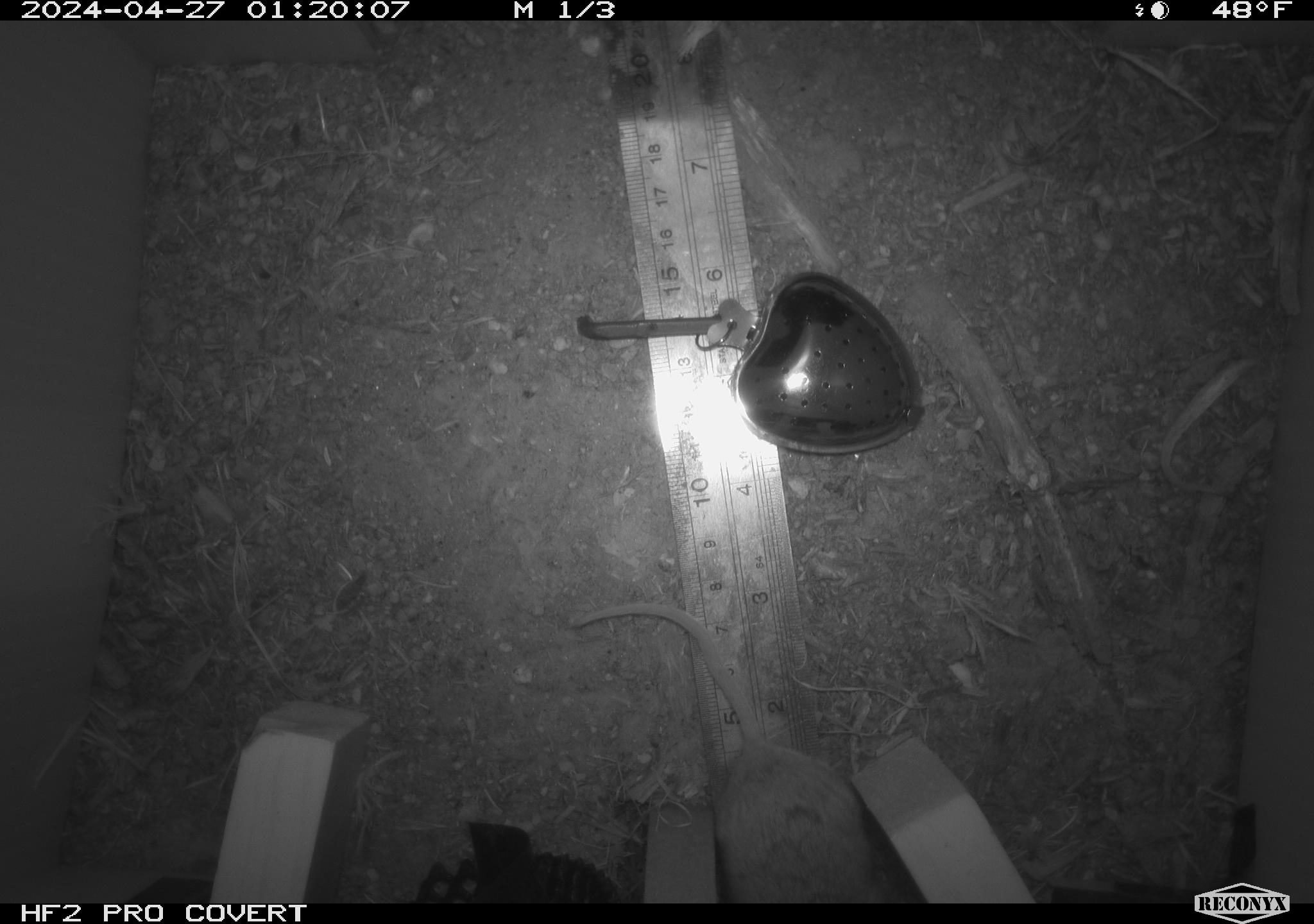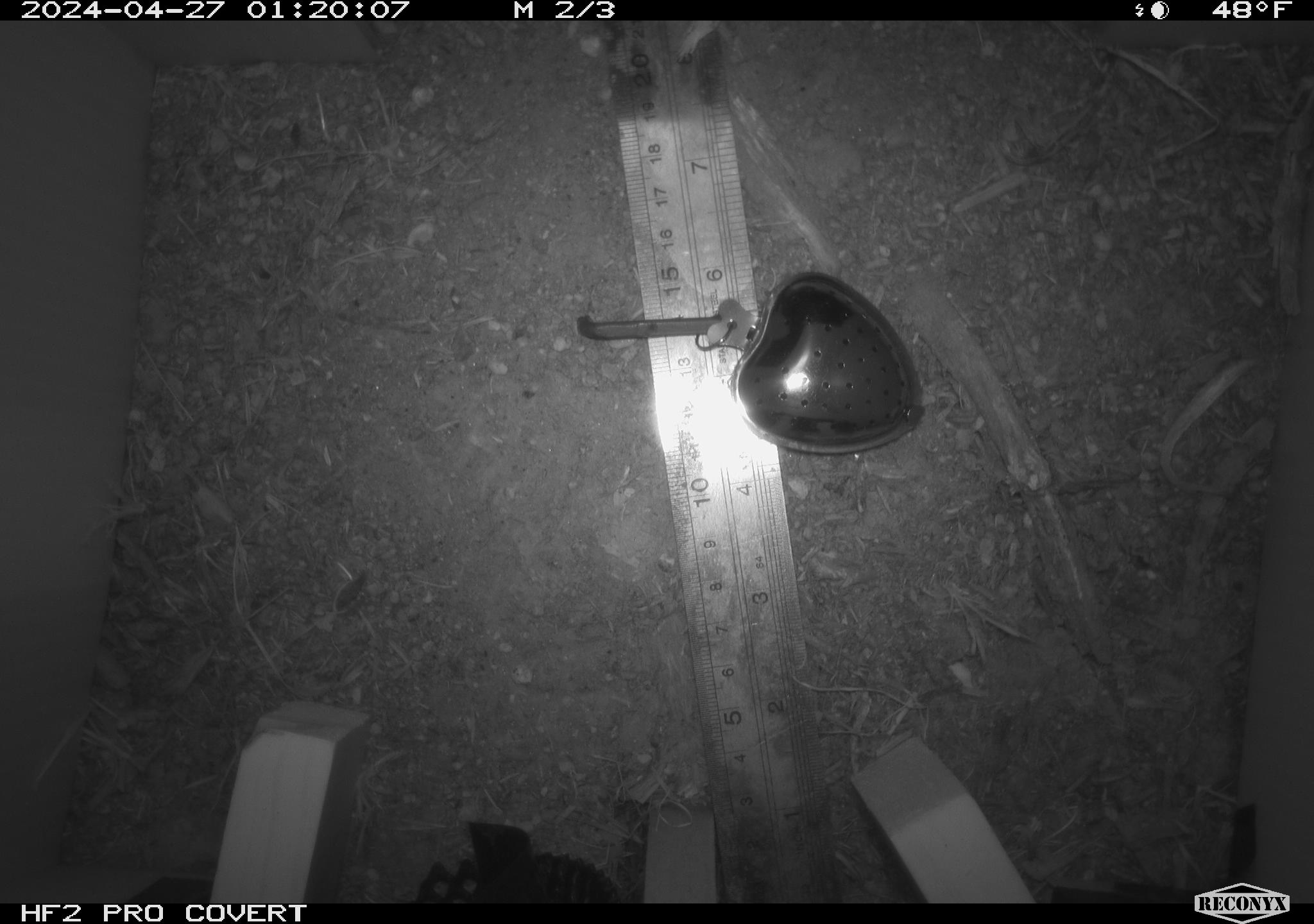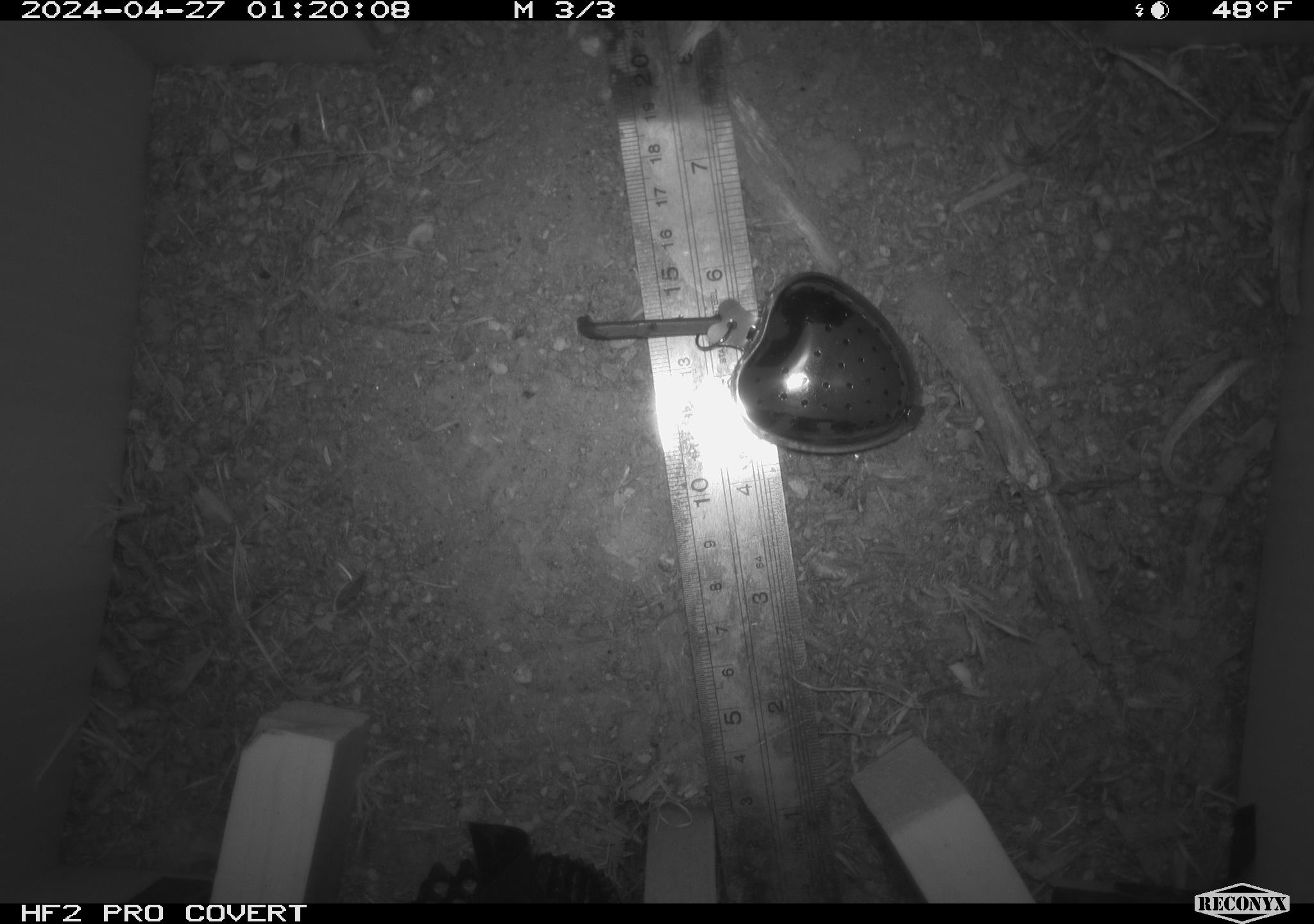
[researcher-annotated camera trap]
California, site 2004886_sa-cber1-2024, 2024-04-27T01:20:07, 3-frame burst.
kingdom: Animalia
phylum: Chordata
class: Mammalia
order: Rodentia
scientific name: Rodentia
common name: mouse species